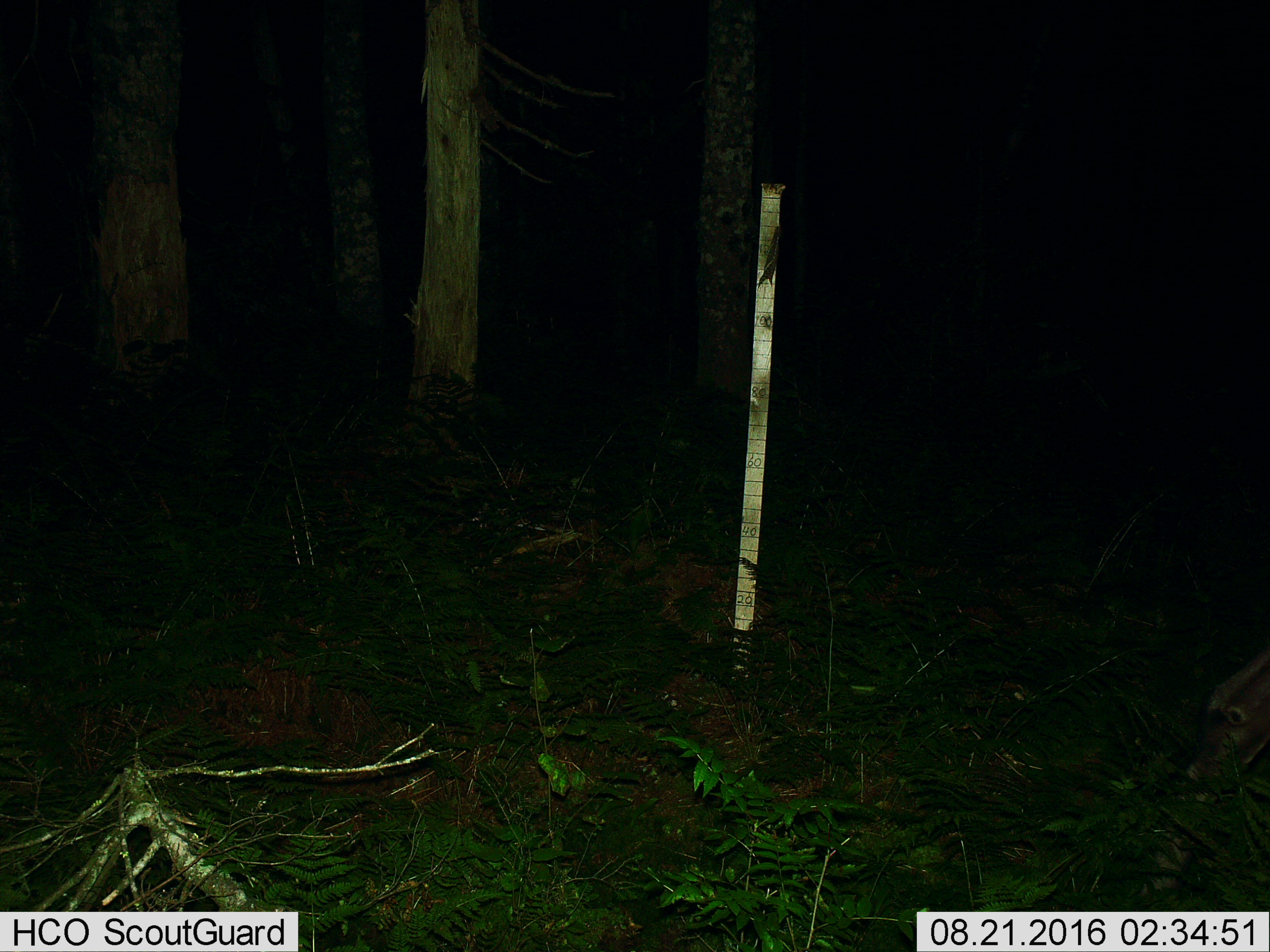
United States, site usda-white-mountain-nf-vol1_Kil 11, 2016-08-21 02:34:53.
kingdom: Animalia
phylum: Chordata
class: Mammalia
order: Artiodactyla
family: Cervidae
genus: Alces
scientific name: Alces alces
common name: moose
Moose (Alces alces).